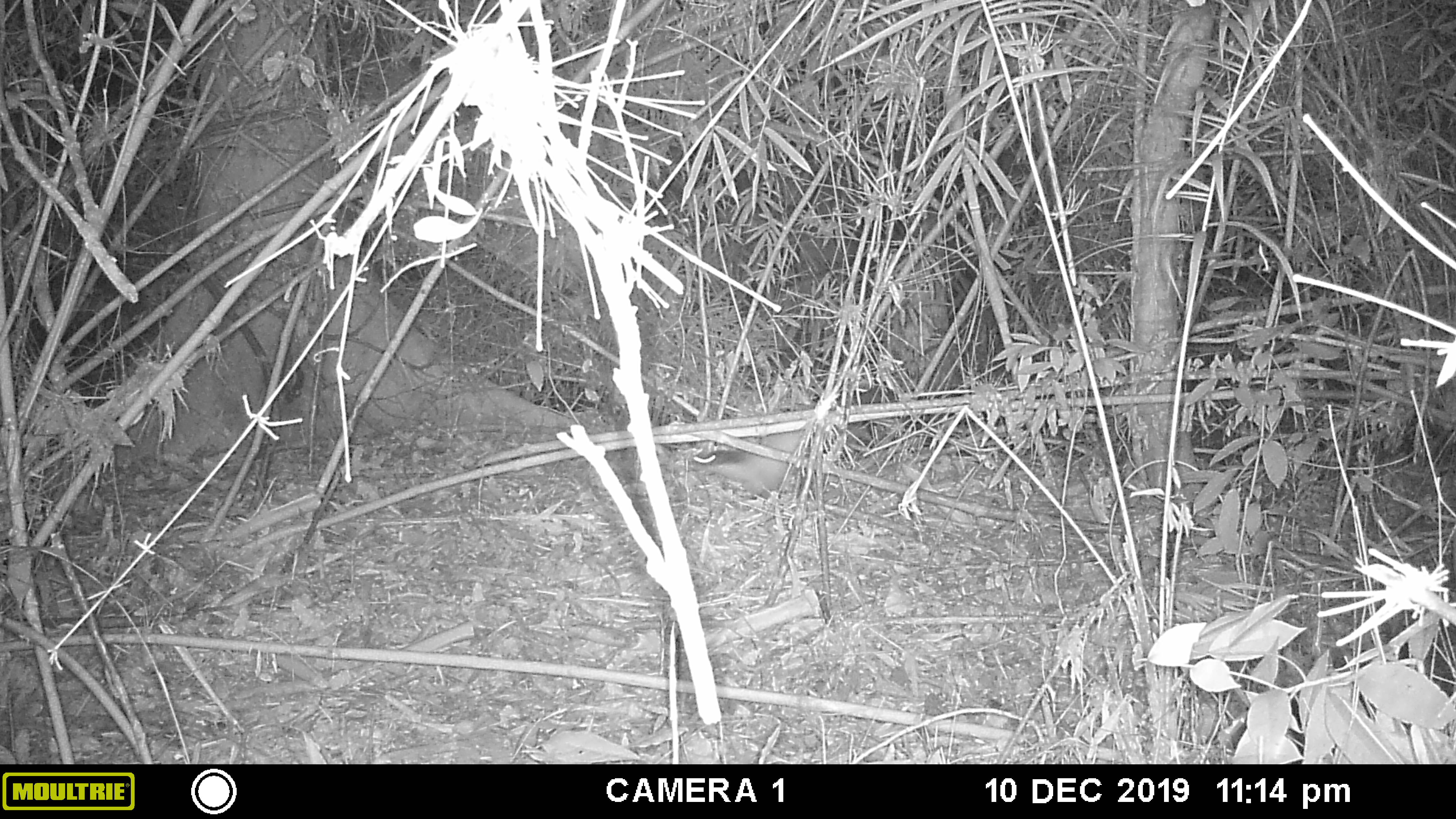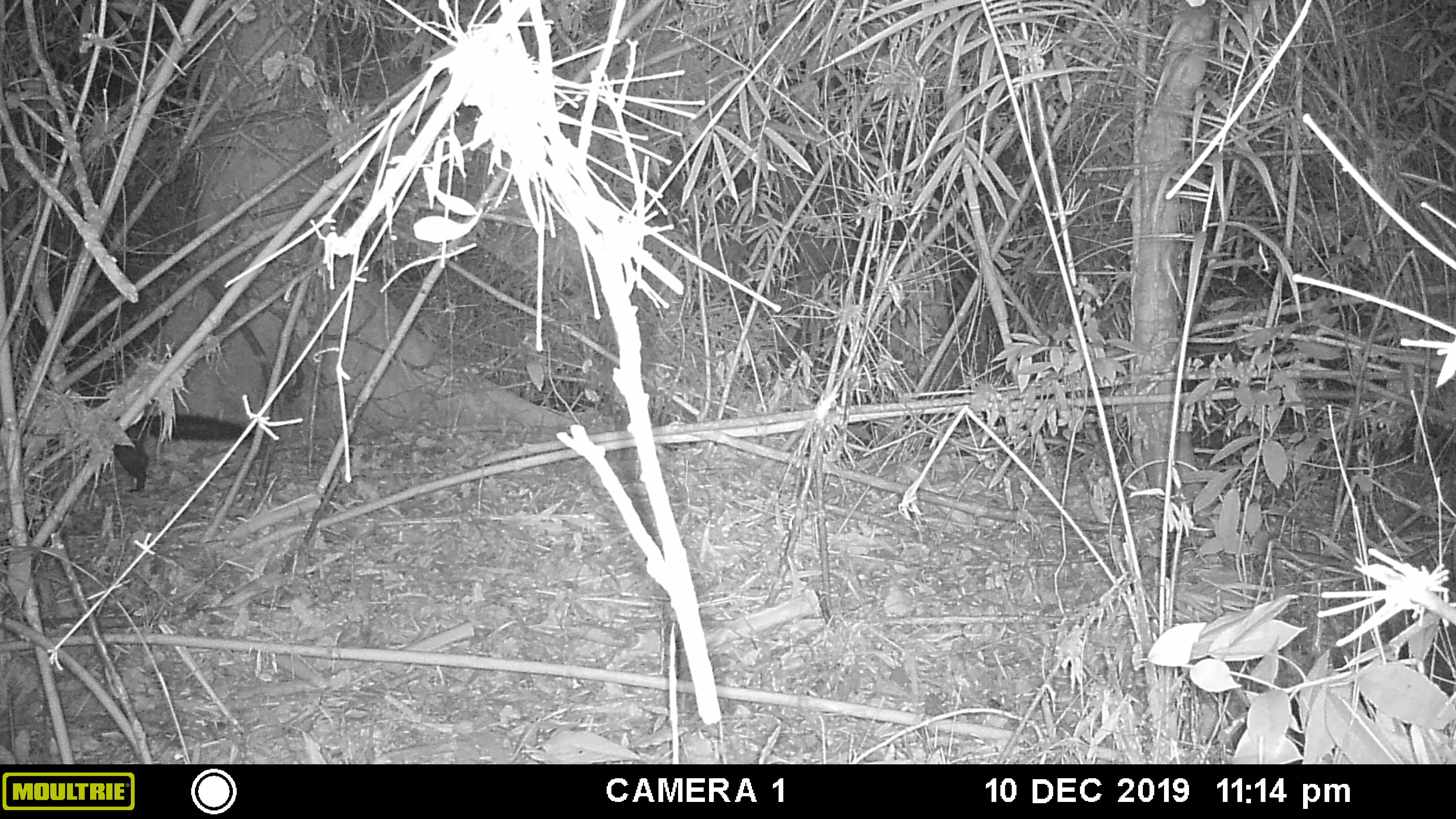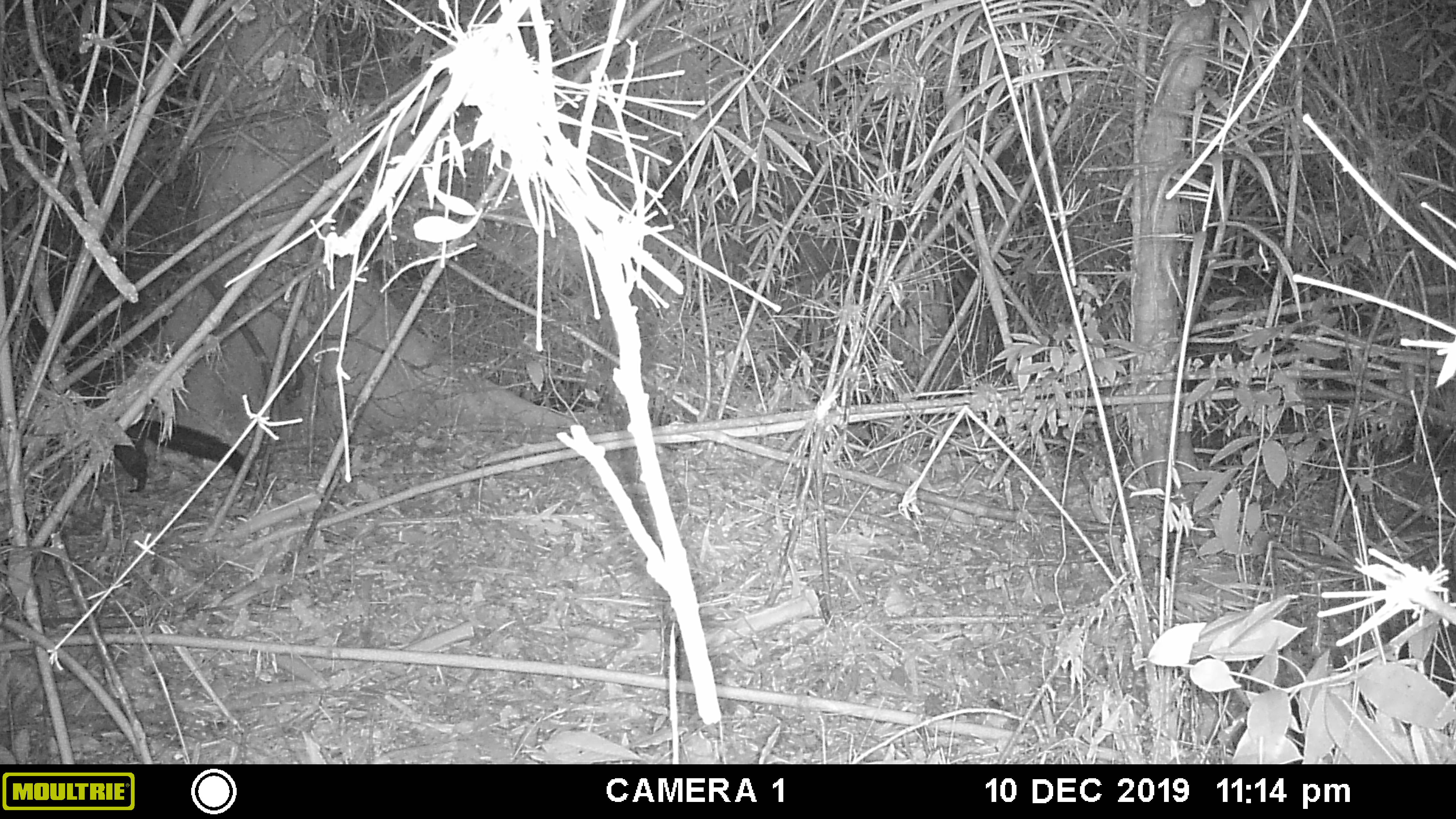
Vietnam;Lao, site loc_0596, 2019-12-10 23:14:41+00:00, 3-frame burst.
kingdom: Animalia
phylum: Chordata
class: Mammalia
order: Carnivora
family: Mustelidae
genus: Martes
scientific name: Martes flavigula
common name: yellow-throated marten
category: yellow throated marten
Yellow throated marten (yellow-throated marten) (Martes flavigula). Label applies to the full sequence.